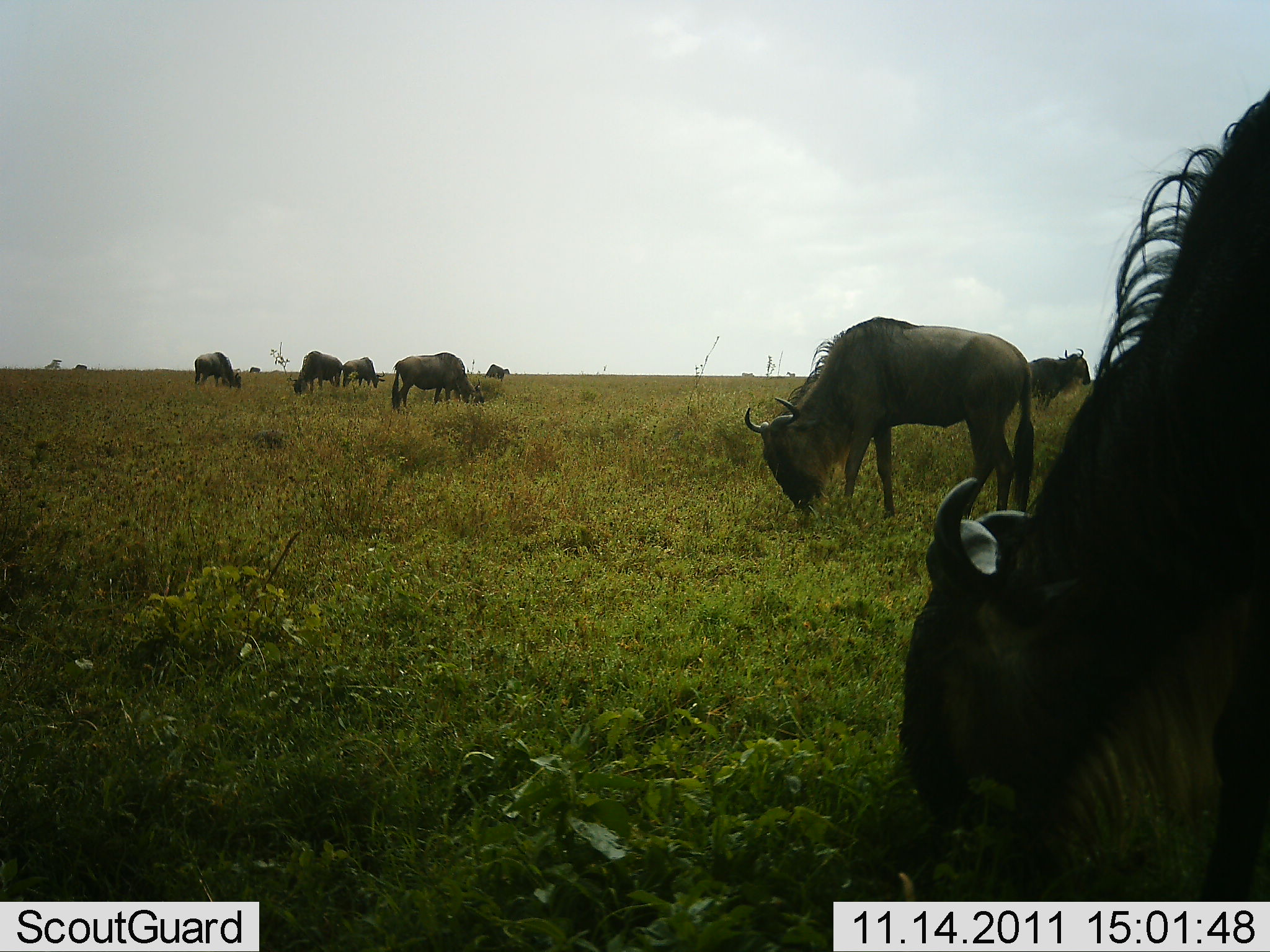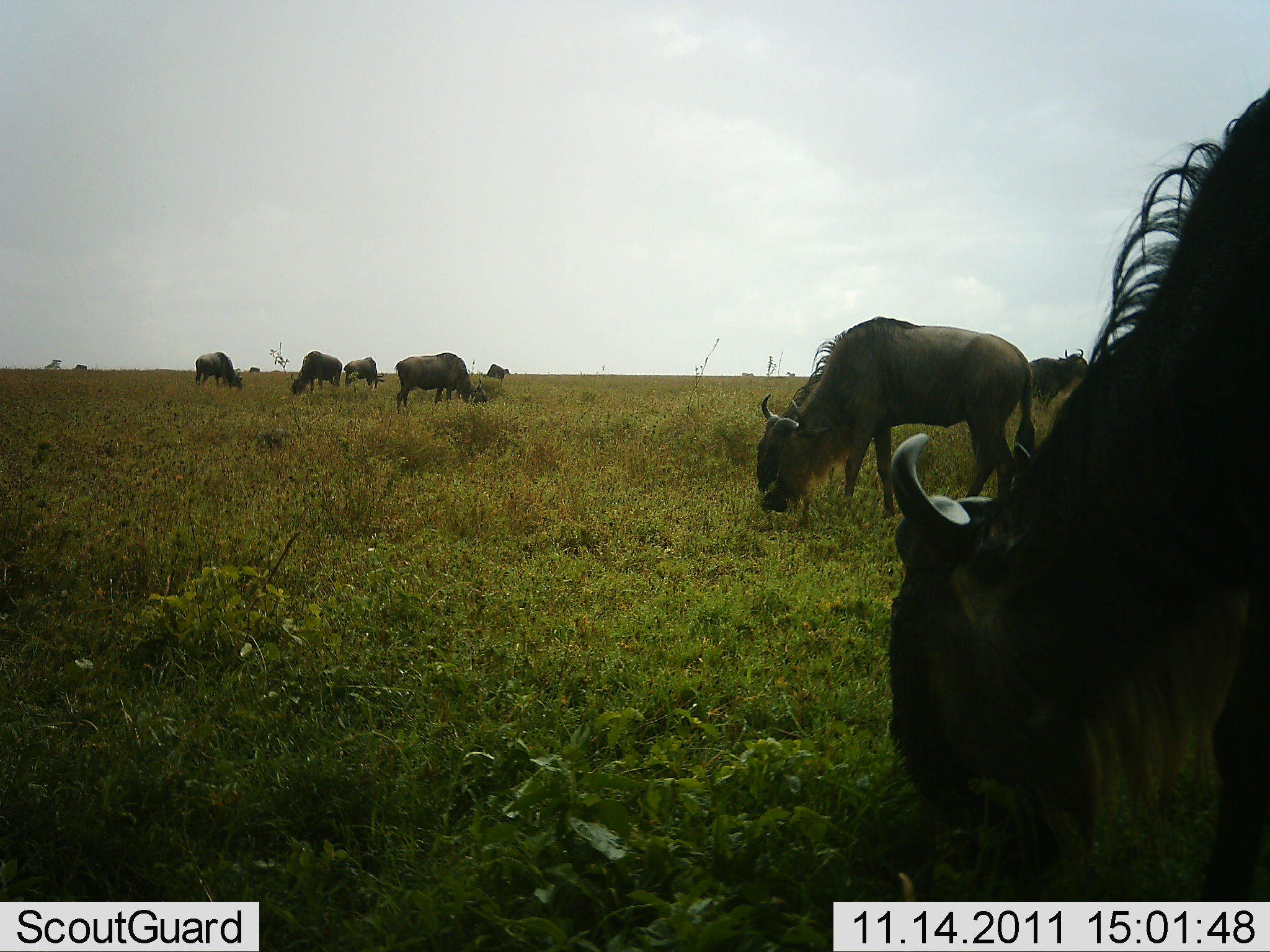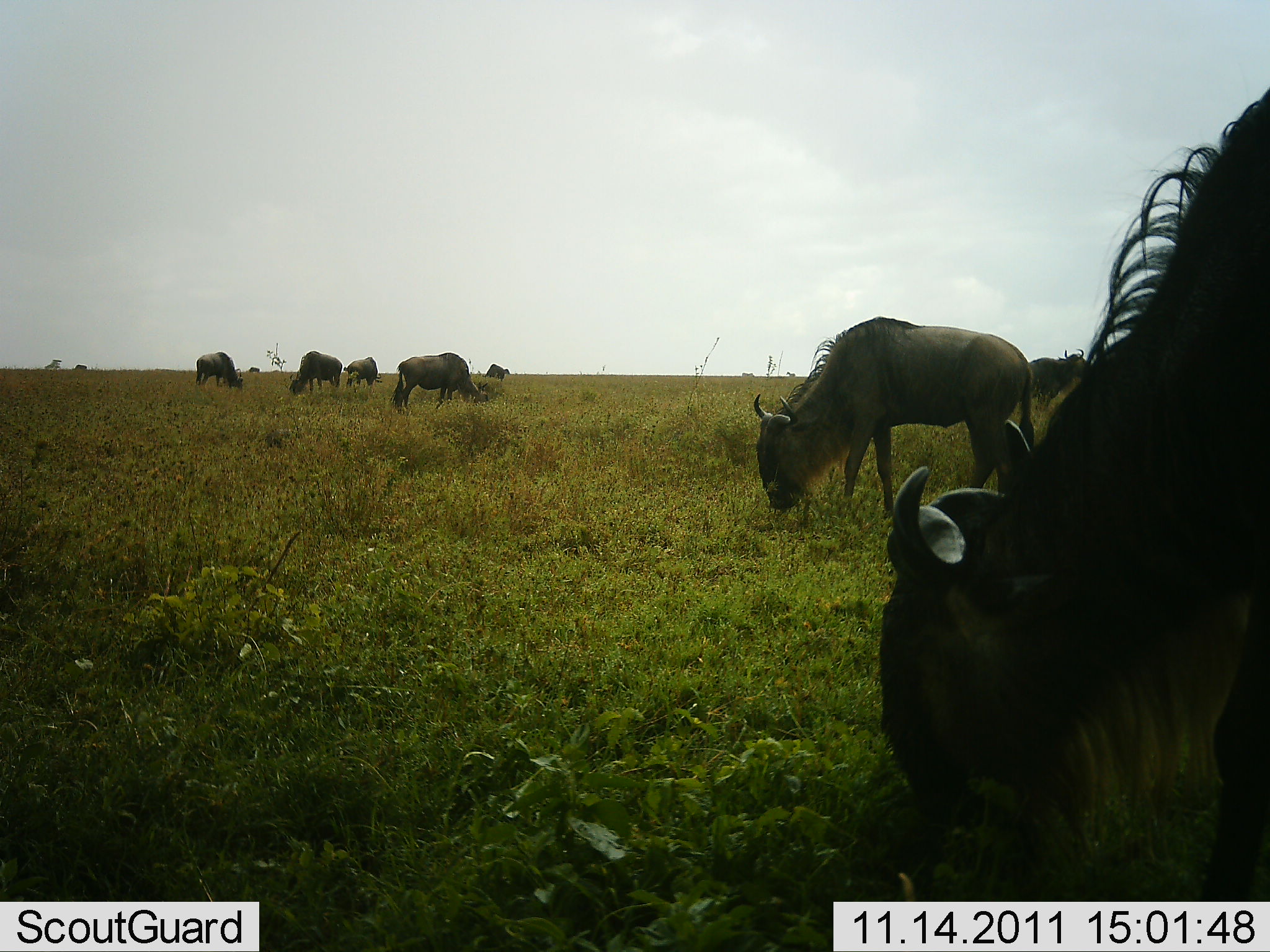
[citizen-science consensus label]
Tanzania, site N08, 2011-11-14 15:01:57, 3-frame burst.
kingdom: Animalia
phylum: Chordata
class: Mammalia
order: Artiodactyla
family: Bovidae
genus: Connochaetes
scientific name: Connochaetes taurinus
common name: blue wildebeest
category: wildebeest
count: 8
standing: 23%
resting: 0%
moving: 8%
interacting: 0%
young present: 0%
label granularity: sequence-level